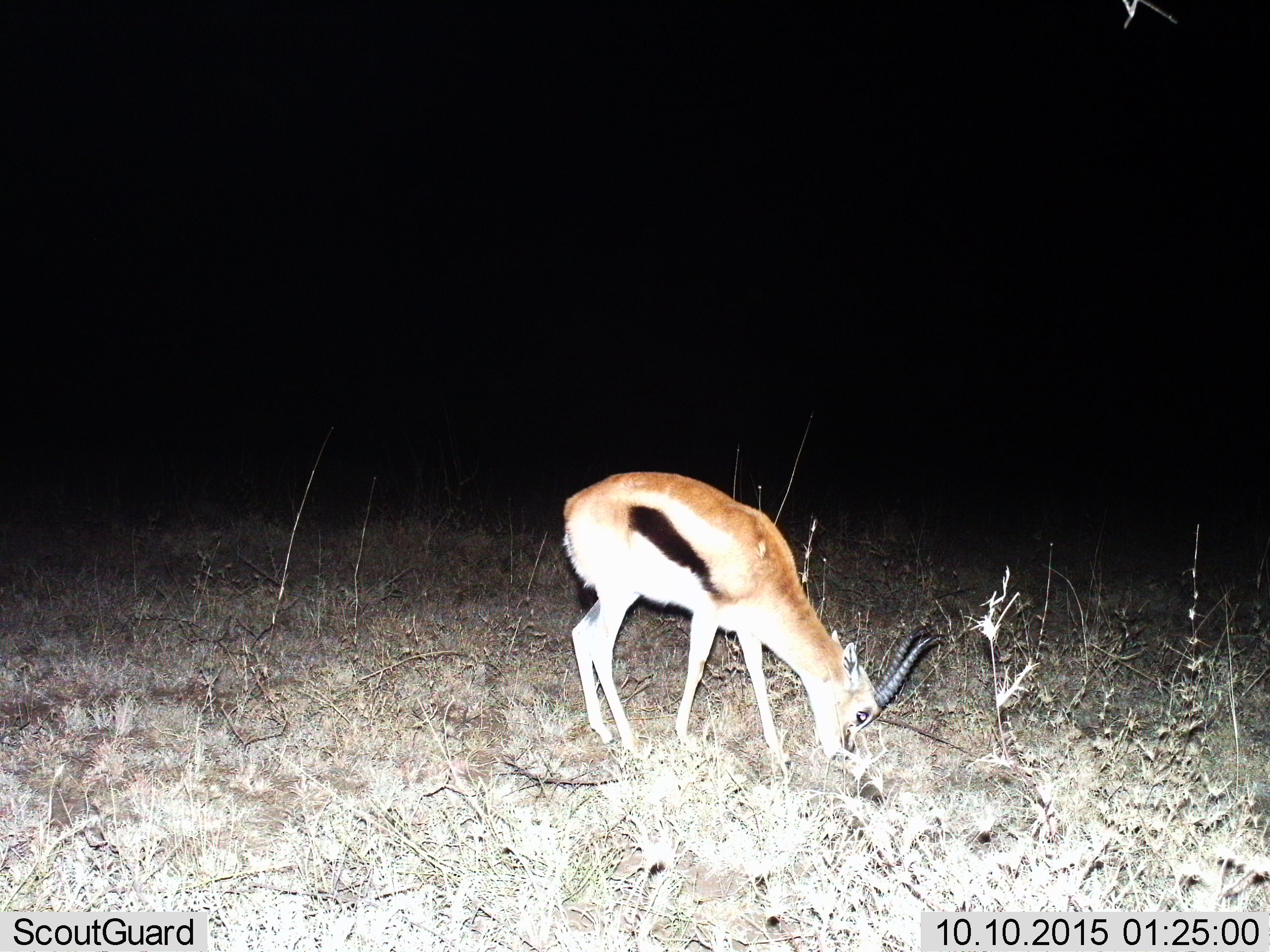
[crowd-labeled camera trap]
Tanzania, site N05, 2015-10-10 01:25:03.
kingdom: Animalia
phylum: Chordata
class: Mammalia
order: Artiodactyla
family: Bovidae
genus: Eudorcas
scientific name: Eudorcas thomsonii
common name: thomson's gazelle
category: gazellethomsons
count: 1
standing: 11%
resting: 0%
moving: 0%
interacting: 0%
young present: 0%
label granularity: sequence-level